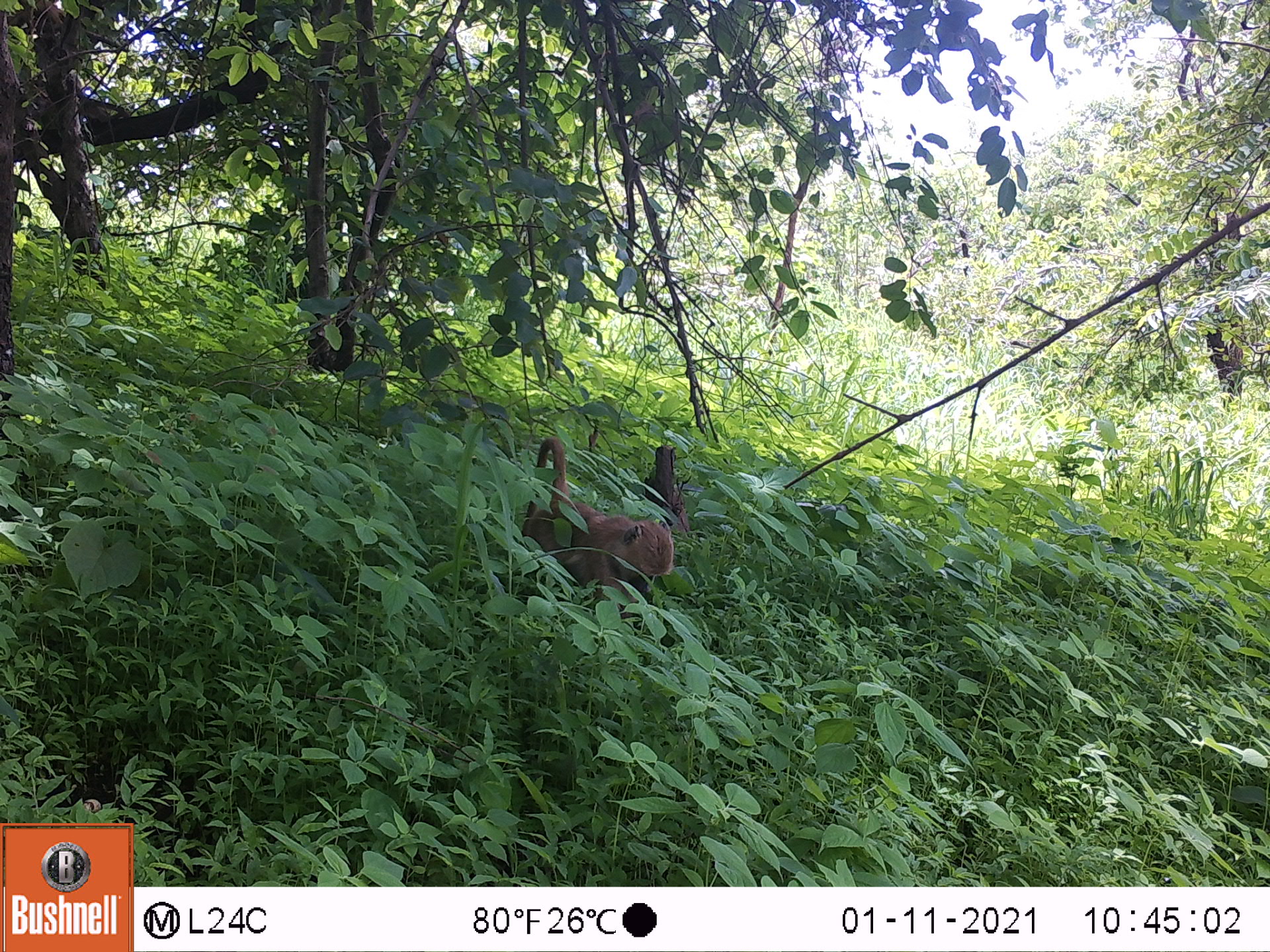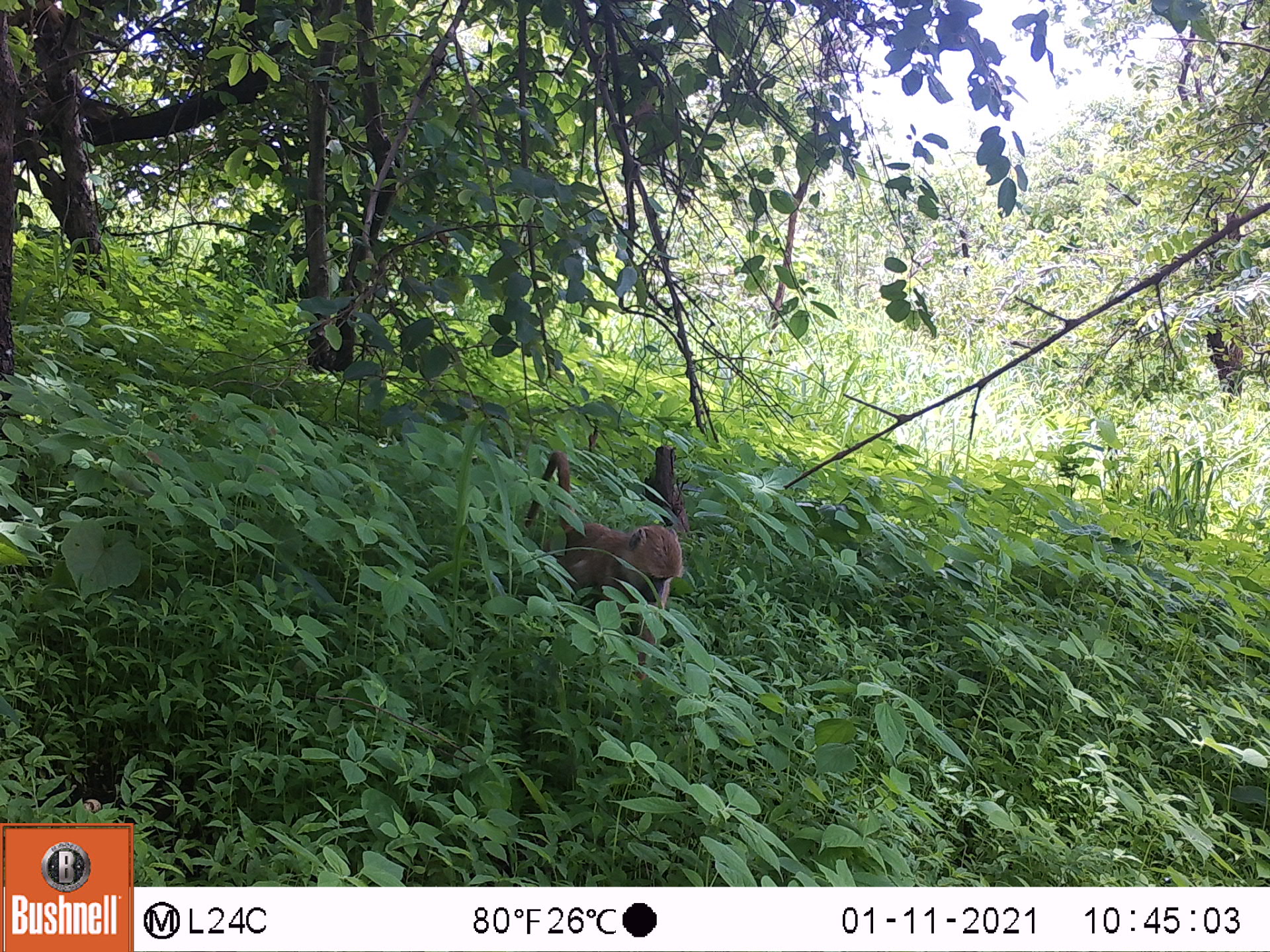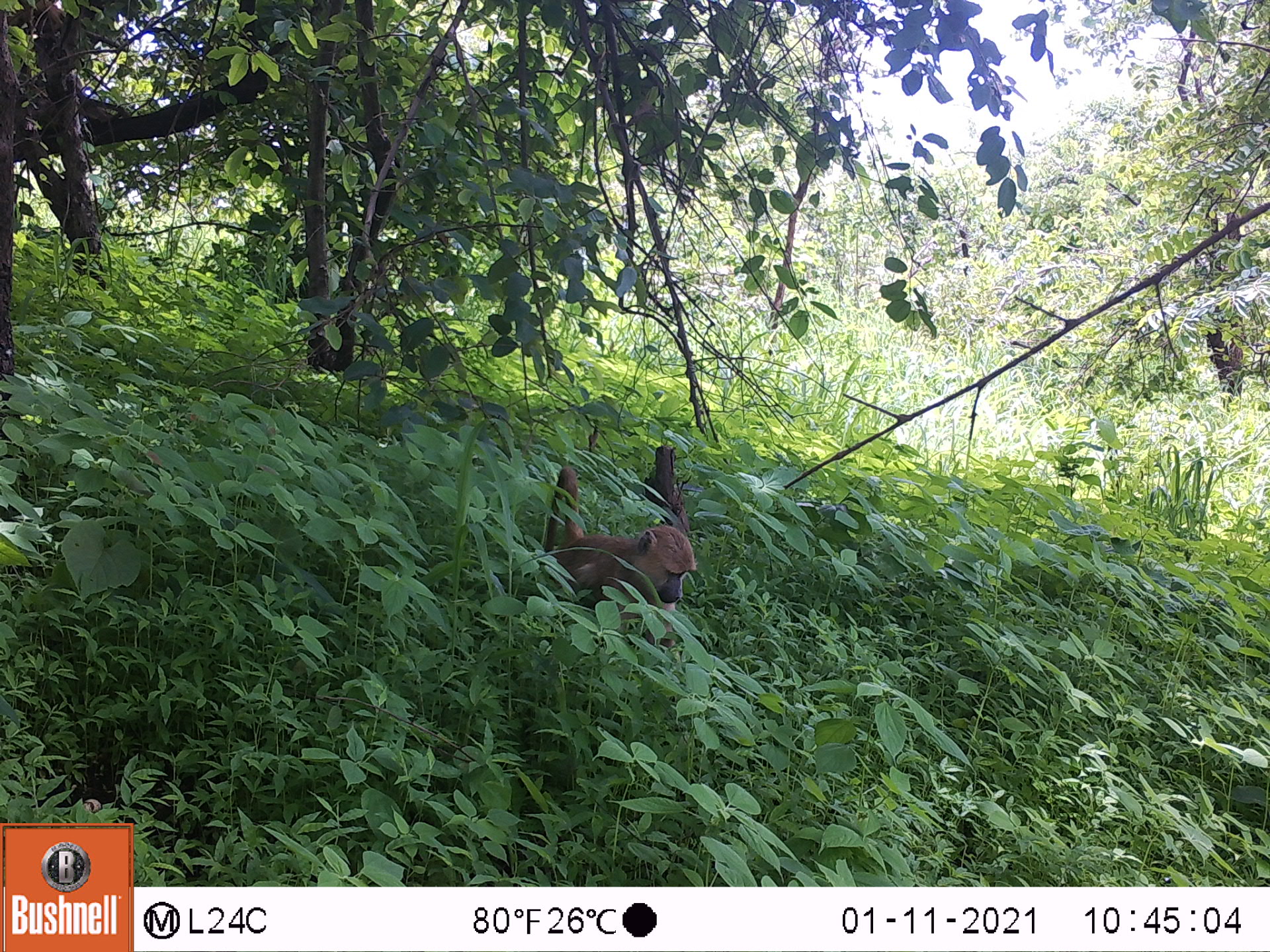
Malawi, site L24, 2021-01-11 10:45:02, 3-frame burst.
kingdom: Animalia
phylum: Chordata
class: Mammalia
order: Primates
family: Cercopithecidae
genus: Papio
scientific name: Papio cynocephalus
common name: yellow baboon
Yellow baboon (Papio cynocephalus), count 1.